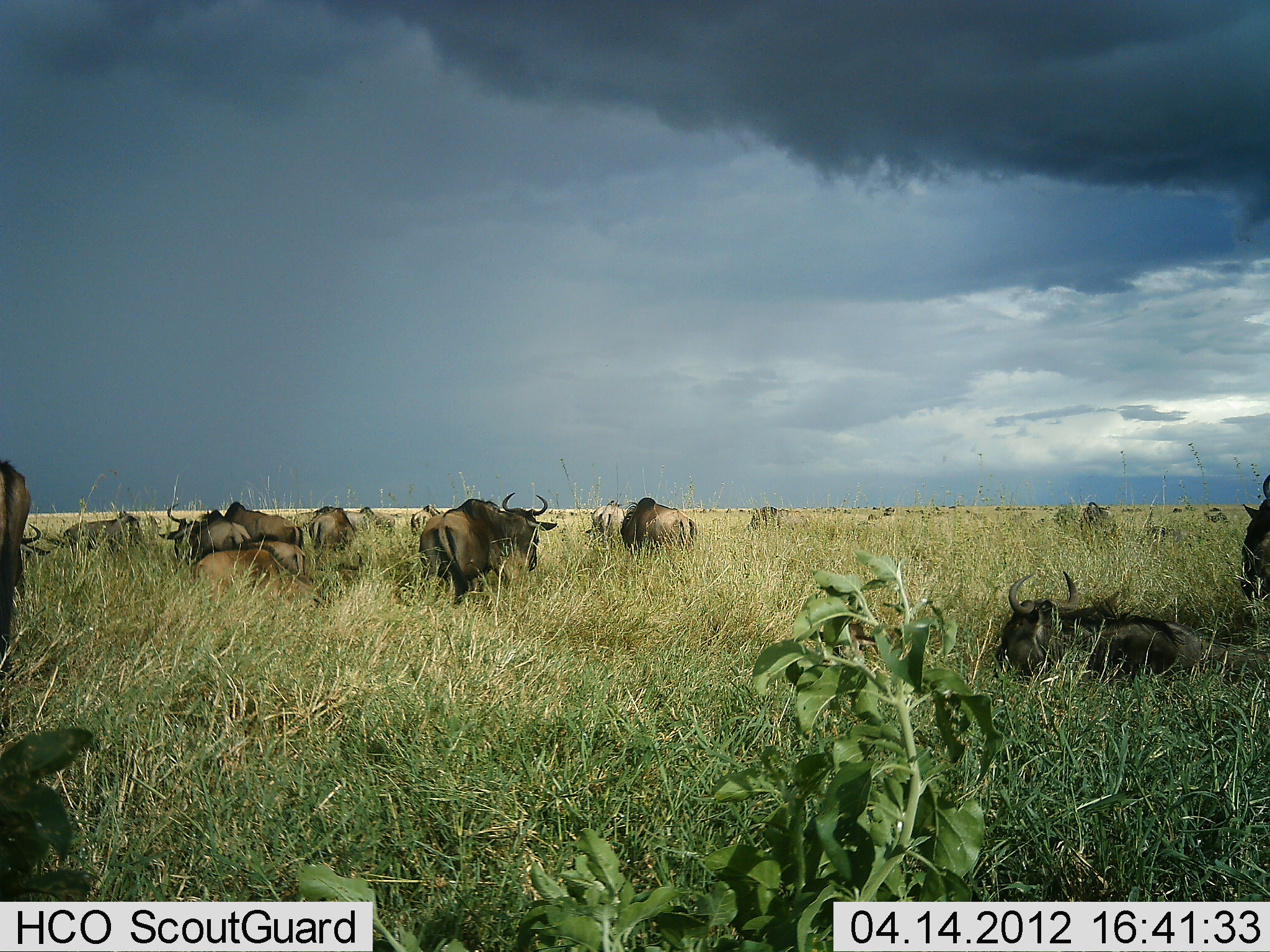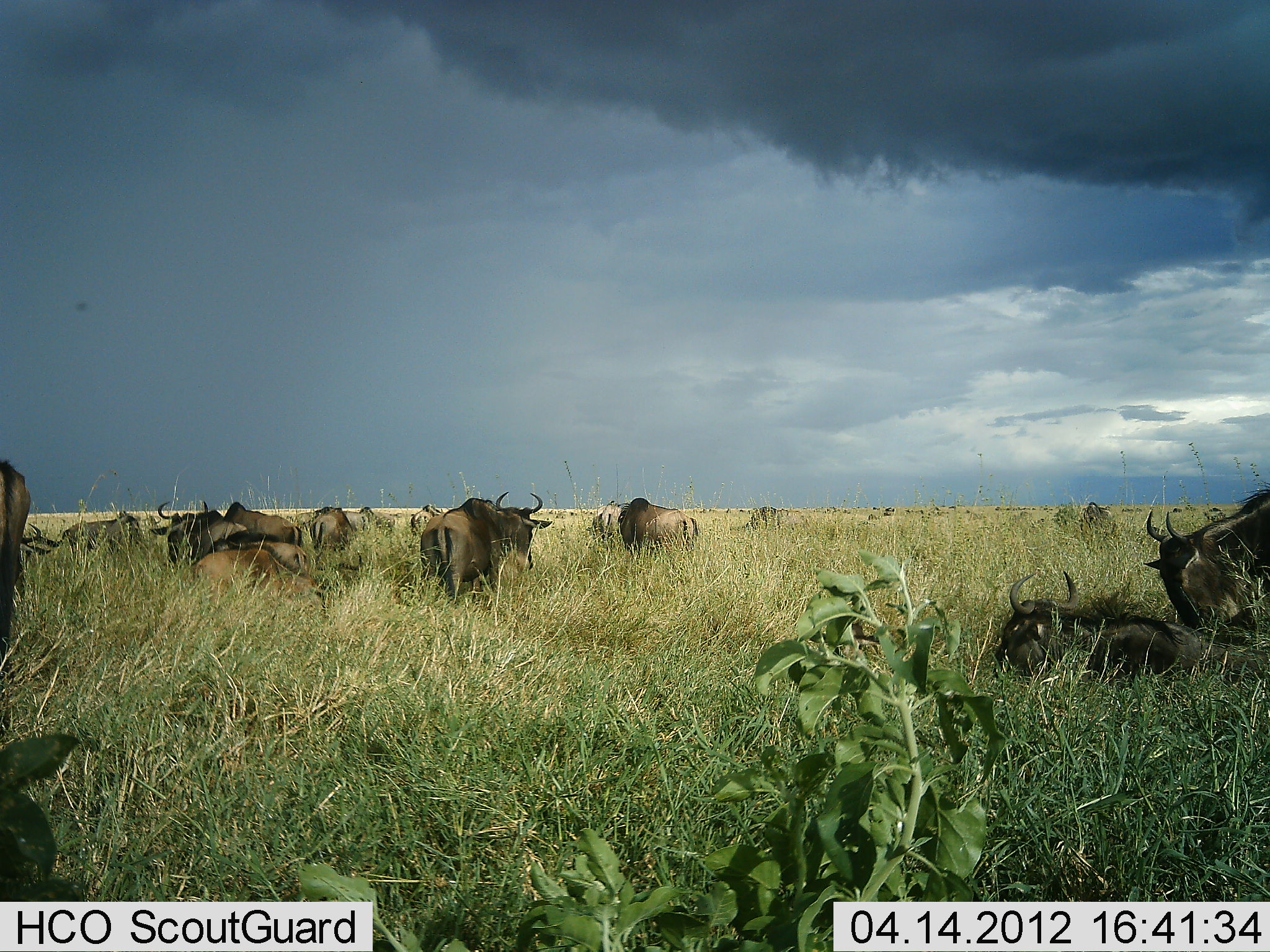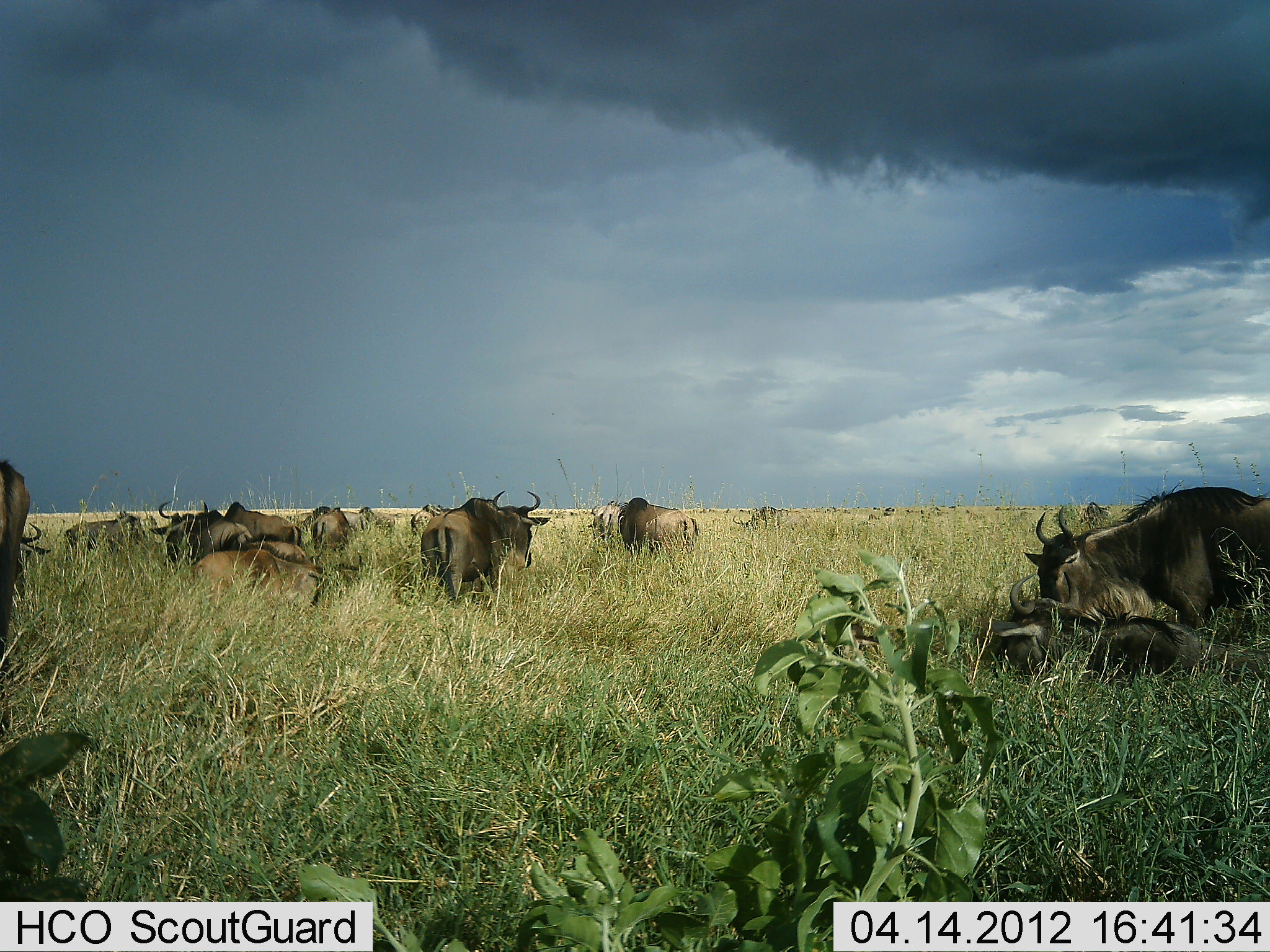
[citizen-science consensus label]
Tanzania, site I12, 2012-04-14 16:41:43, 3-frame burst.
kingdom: Animalia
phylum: Chordata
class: Mammalia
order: Artiodactyla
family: Bovidae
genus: Connochaetes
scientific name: Connochaetes taurinus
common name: blue wildebeest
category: wildebeest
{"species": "wildebeest (blue wildebeest) (Connochaetes taurinus)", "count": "11-50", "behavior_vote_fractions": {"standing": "71%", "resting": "71%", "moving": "54%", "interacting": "8%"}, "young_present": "17%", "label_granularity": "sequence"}